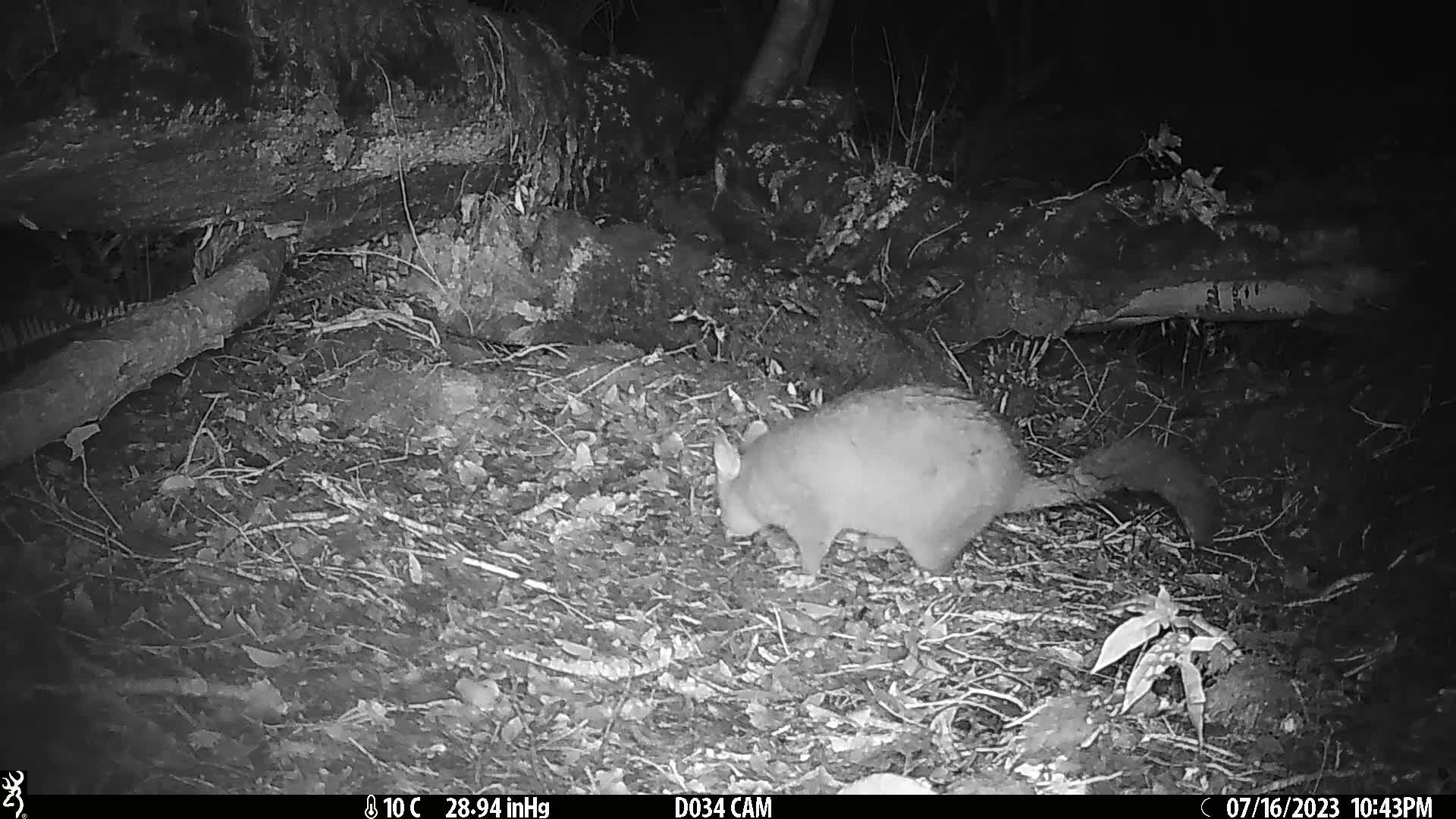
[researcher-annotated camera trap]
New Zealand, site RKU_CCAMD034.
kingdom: Animalia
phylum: Chordata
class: Mammalia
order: Diprotodontia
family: Phalangeridae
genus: Trichosurus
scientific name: Trichosurus vulpecula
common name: common brushtail possum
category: possum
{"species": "possum (common brushtail possum) (Trichosurus vulpecula)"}